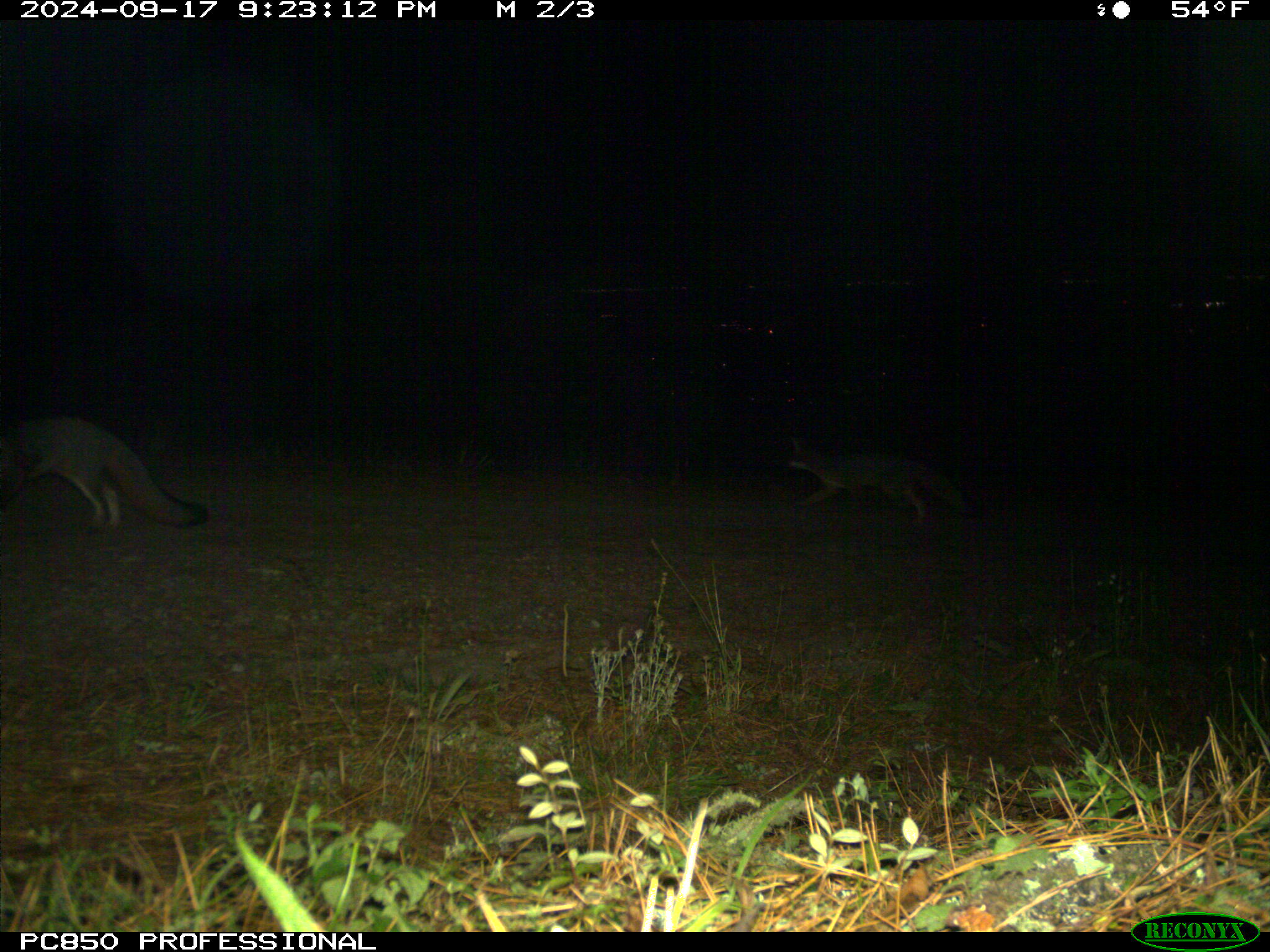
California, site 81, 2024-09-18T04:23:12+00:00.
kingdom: Animalia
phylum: Chordata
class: Mammalia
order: Carnivora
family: Canidae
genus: Urocyon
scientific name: Urocyon cinereoargenteus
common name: gray fox